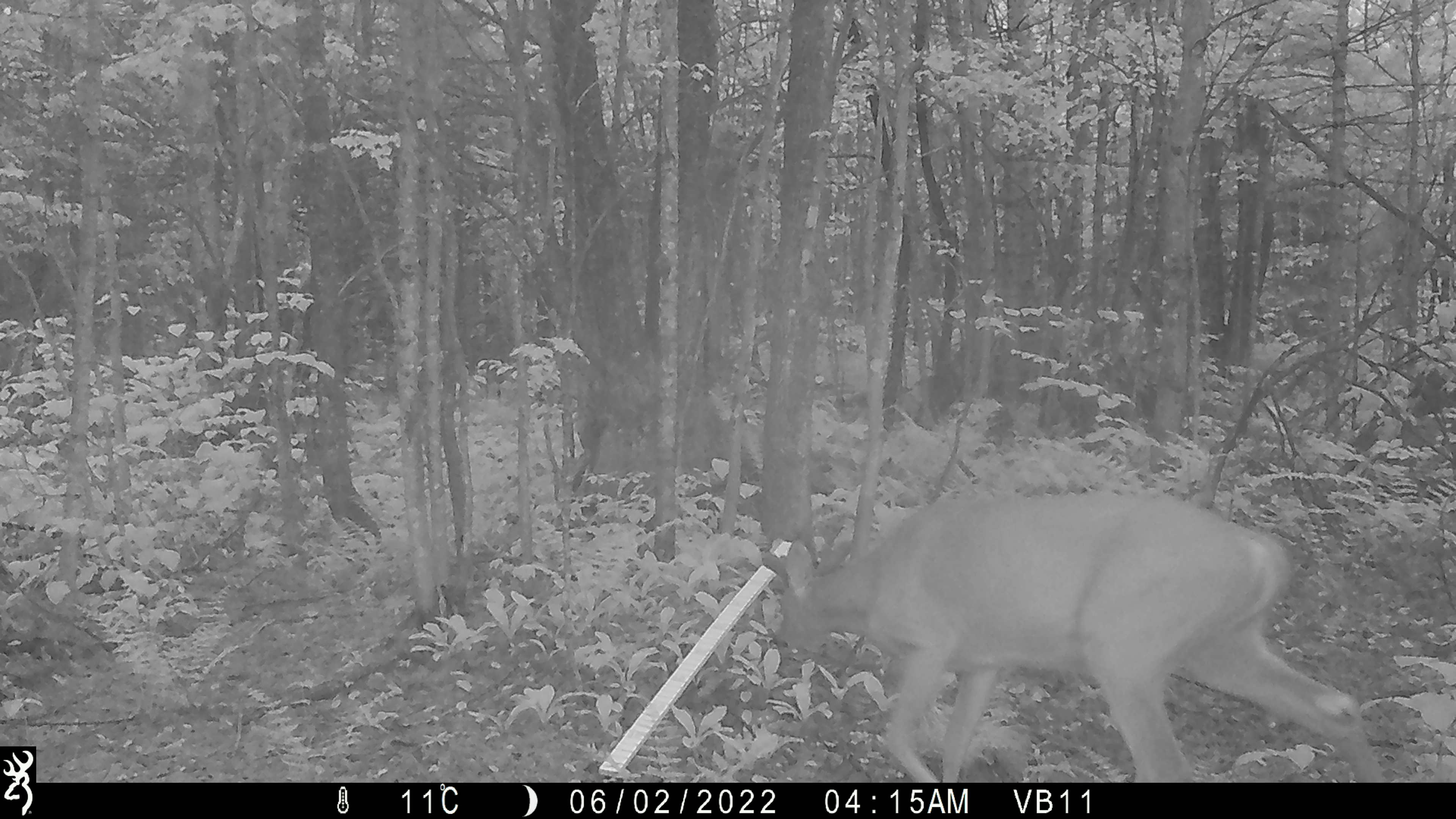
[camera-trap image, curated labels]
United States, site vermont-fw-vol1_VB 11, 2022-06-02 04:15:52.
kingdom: Animalia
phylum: Chordata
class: Mammalia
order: Artiodactyla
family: Cervidae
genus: Odocoileus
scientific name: Odocoileus virginianus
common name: white-tailed deer